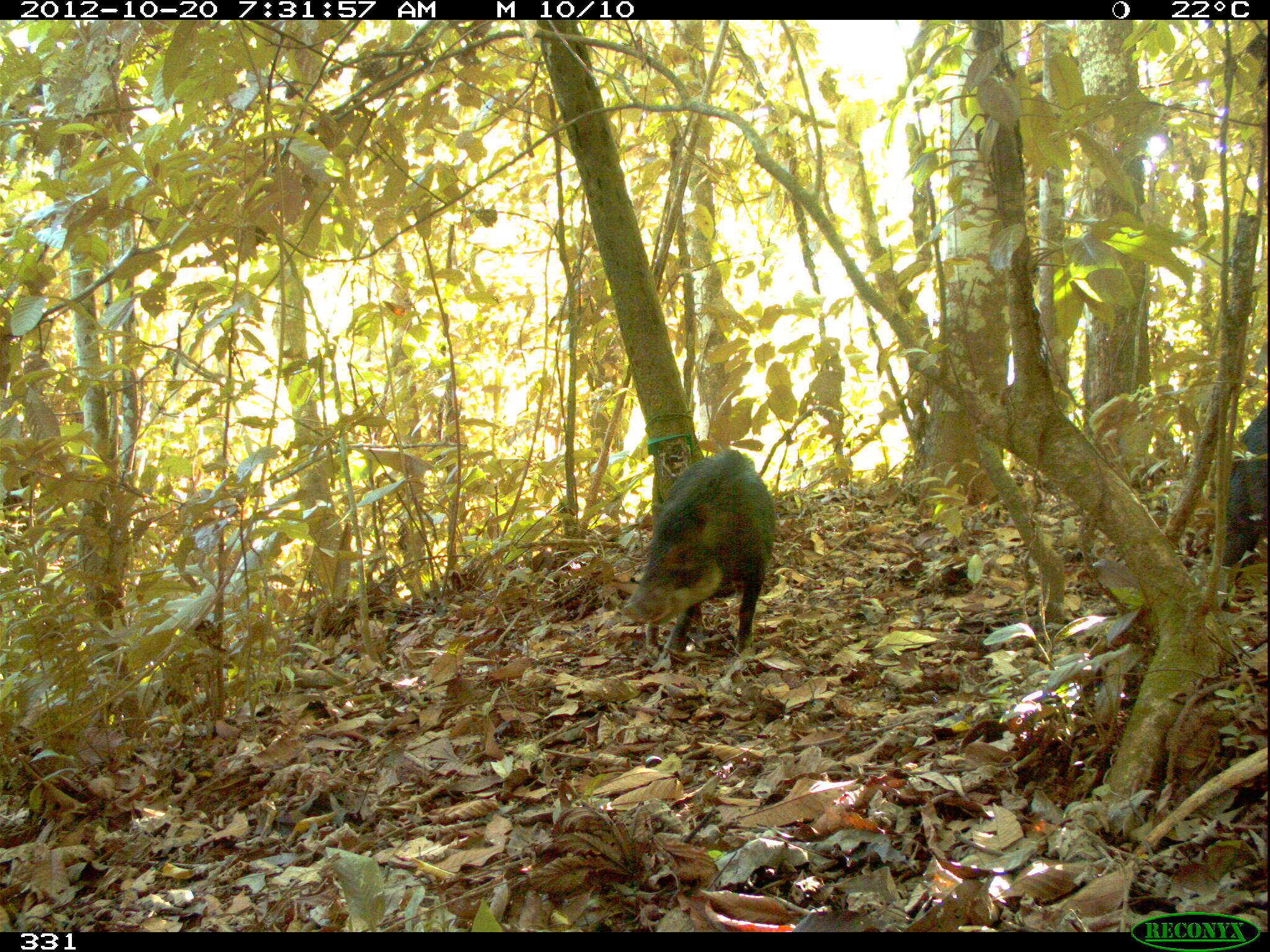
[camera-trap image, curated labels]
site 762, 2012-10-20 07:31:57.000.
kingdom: Animalia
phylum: Chordata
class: Mammalia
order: Artiodactyla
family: Tayassuidae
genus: Tayassu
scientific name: Tayassu pecari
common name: white-lipped peccary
Tayassu pecari (white-lipped peccary).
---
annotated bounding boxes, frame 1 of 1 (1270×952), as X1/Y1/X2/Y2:
tayassu pecari: 622/449/775/651; 1219/402/1265/579